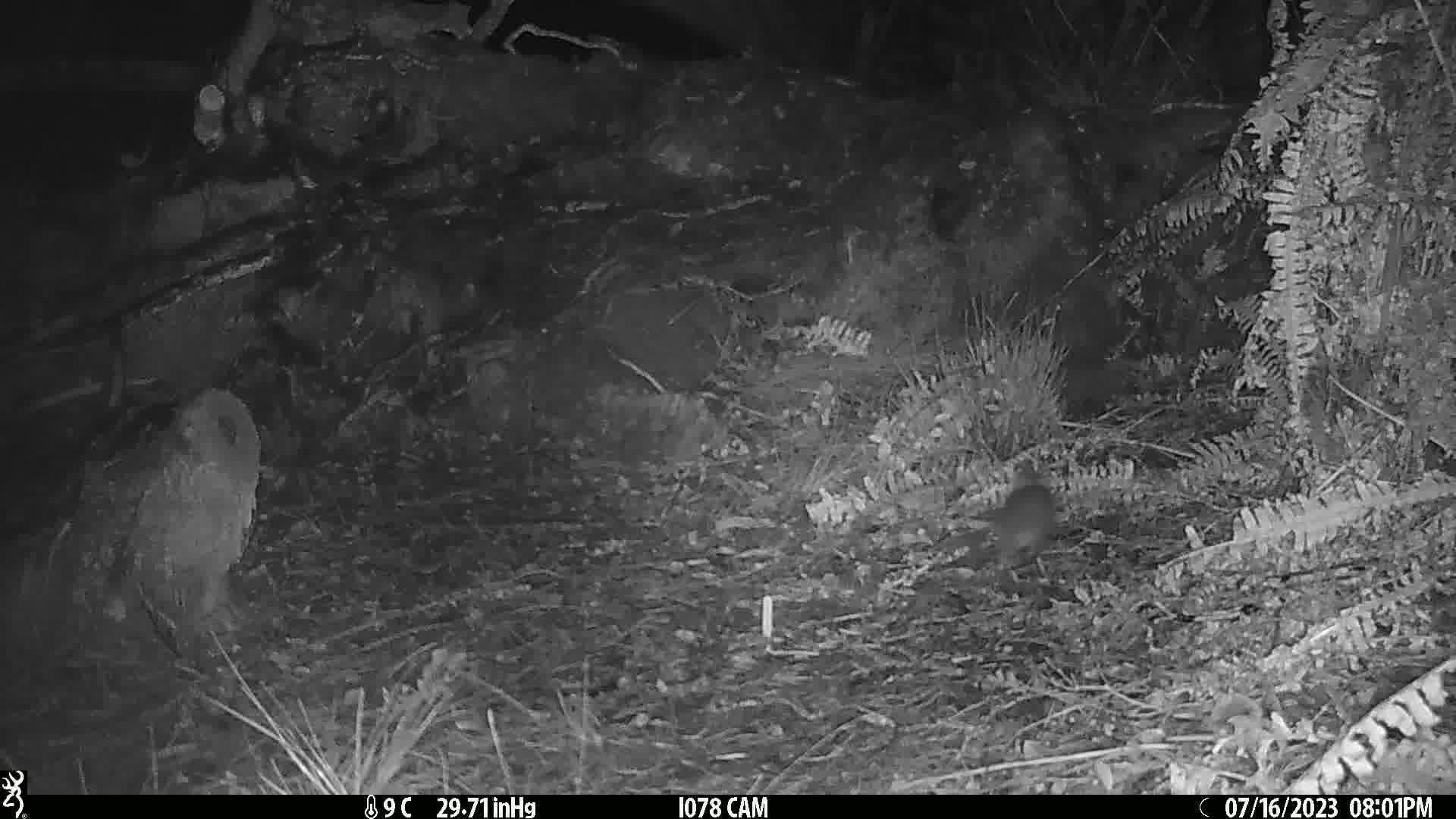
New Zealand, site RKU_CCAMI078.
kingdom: Animalia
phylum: Chordata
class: Mammalia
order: Rodentia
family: Muridae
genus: Rattus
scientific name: Rattus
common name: rat